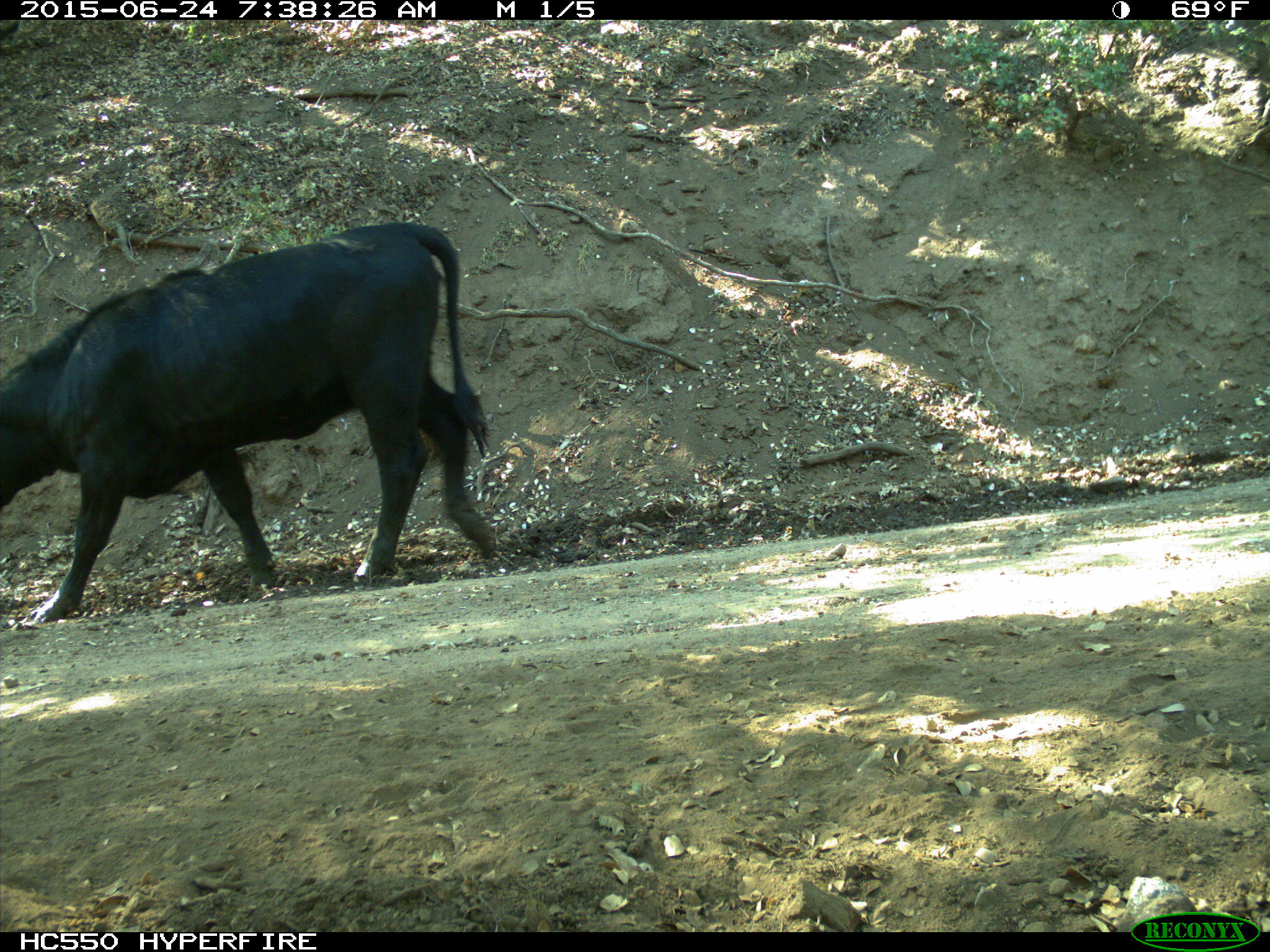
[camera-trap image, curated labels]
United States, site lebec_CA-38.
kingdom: Animalia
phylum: Chordata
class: Mammalia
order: Artiodactyla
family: Bovidae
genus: Bos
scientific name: Bos taurus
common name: domestic cow